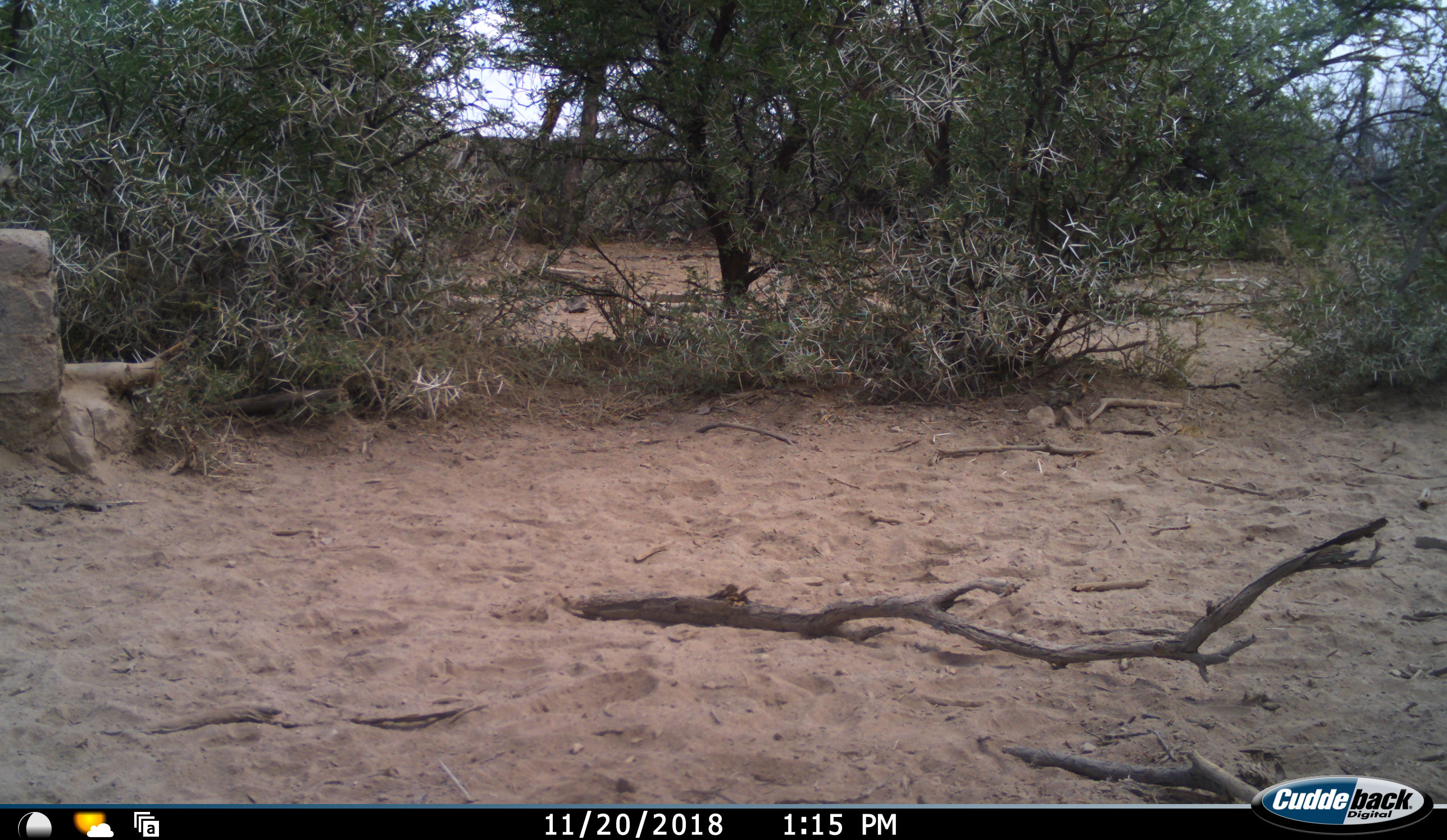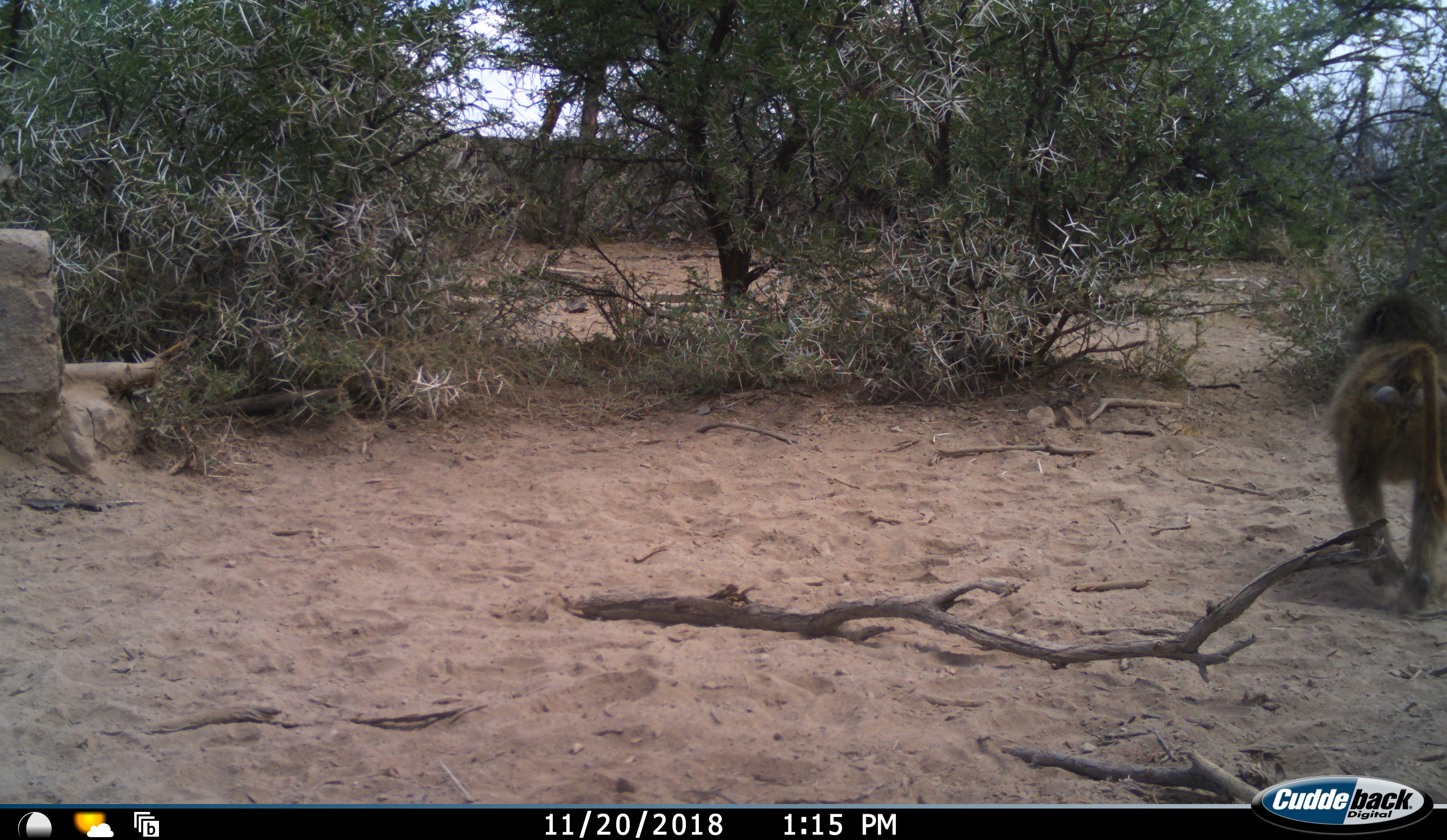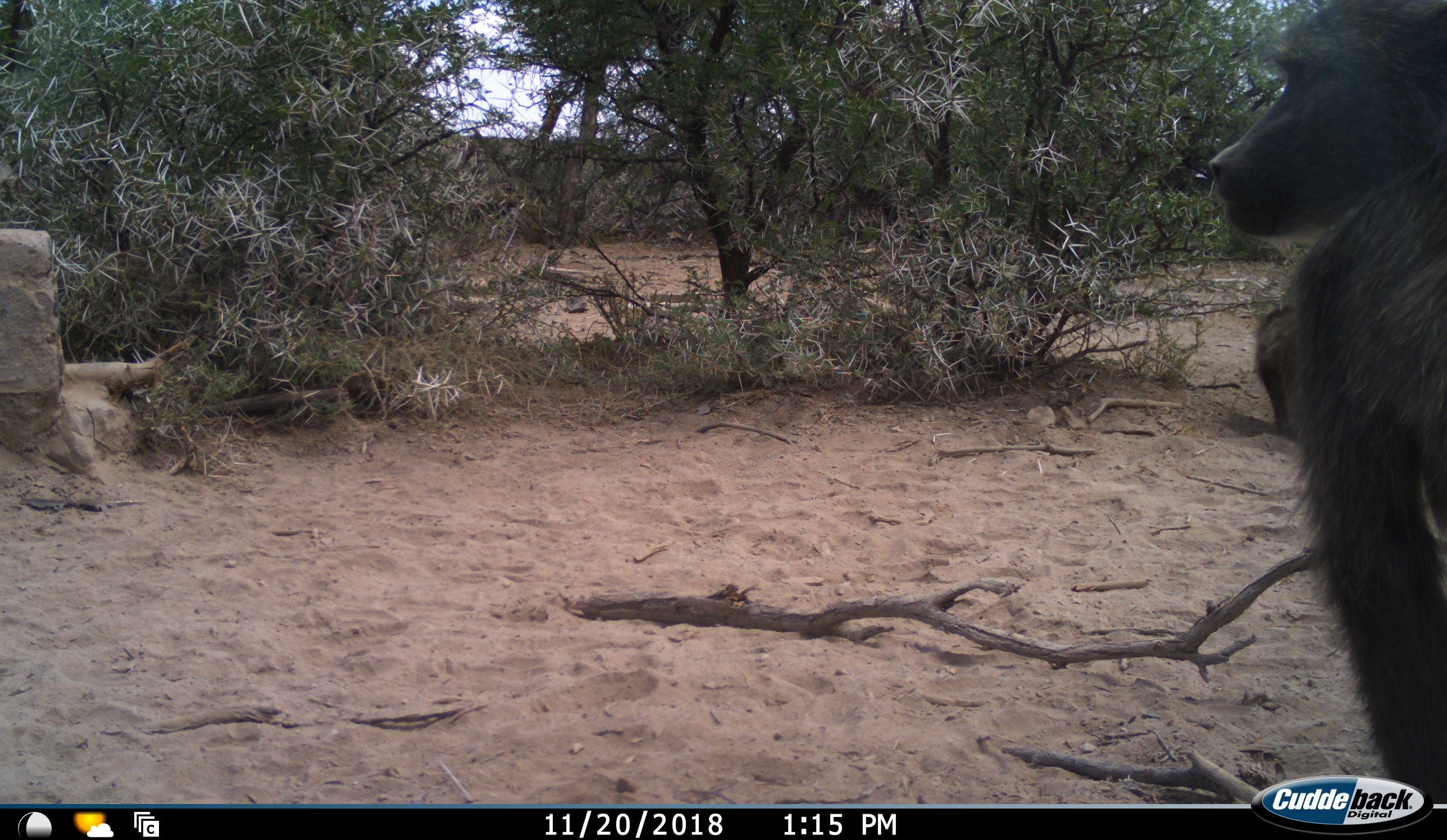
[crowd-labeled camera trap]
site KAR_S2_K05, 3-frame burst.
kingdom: Animalia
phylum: Chordata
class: Mammalia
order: Primates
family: Cercopithecidae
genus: Papio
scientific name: Papio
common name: baboon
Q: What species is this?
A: Baboon (Papio).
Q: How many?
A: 2.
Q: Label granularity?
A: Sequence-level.